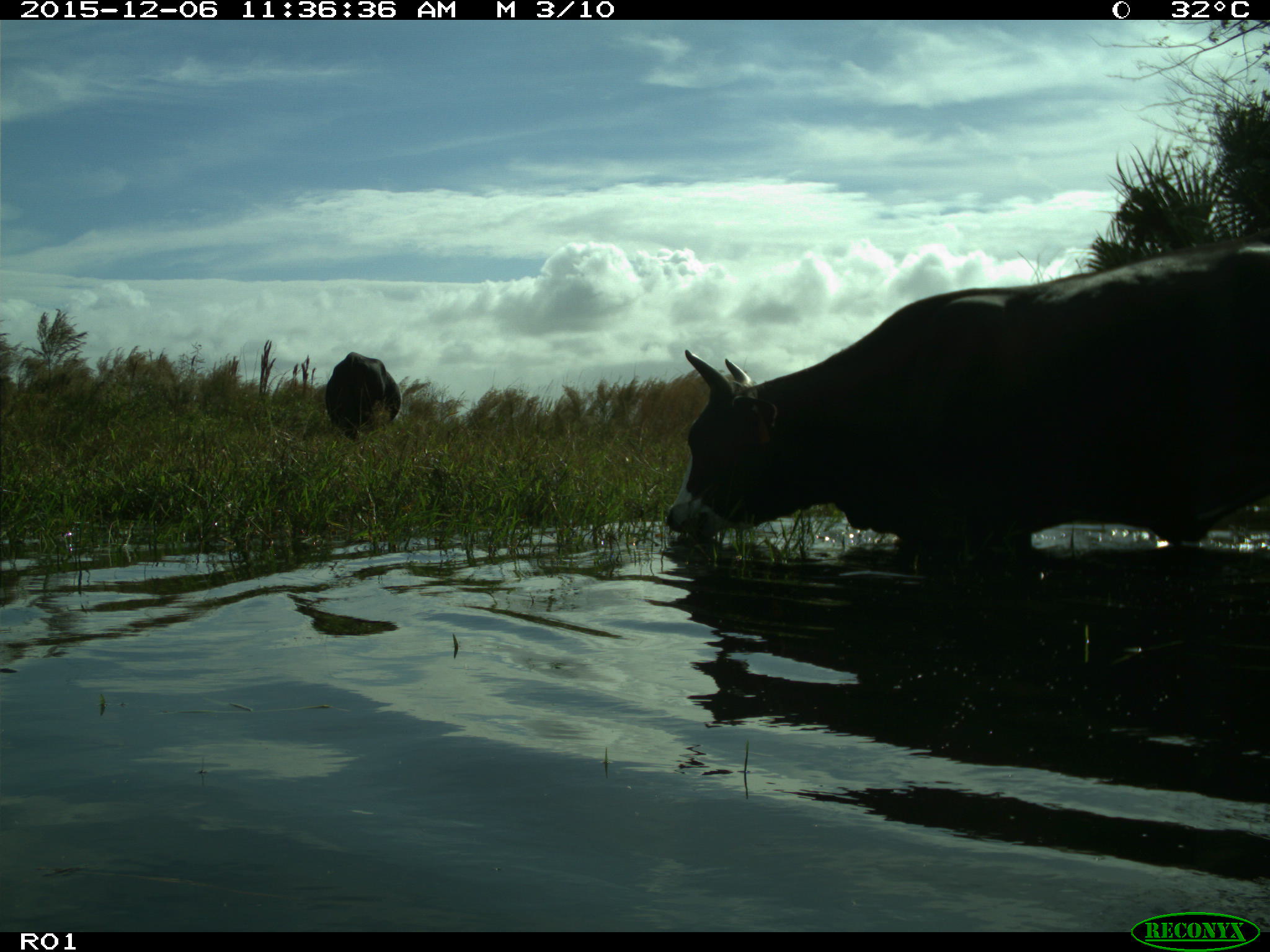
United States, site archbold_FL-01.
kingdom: Animalia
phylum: Chordata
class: Mammalia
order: Artiodactyla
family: Bovidae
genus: Bos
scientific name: Bos taurus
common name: domestic cow